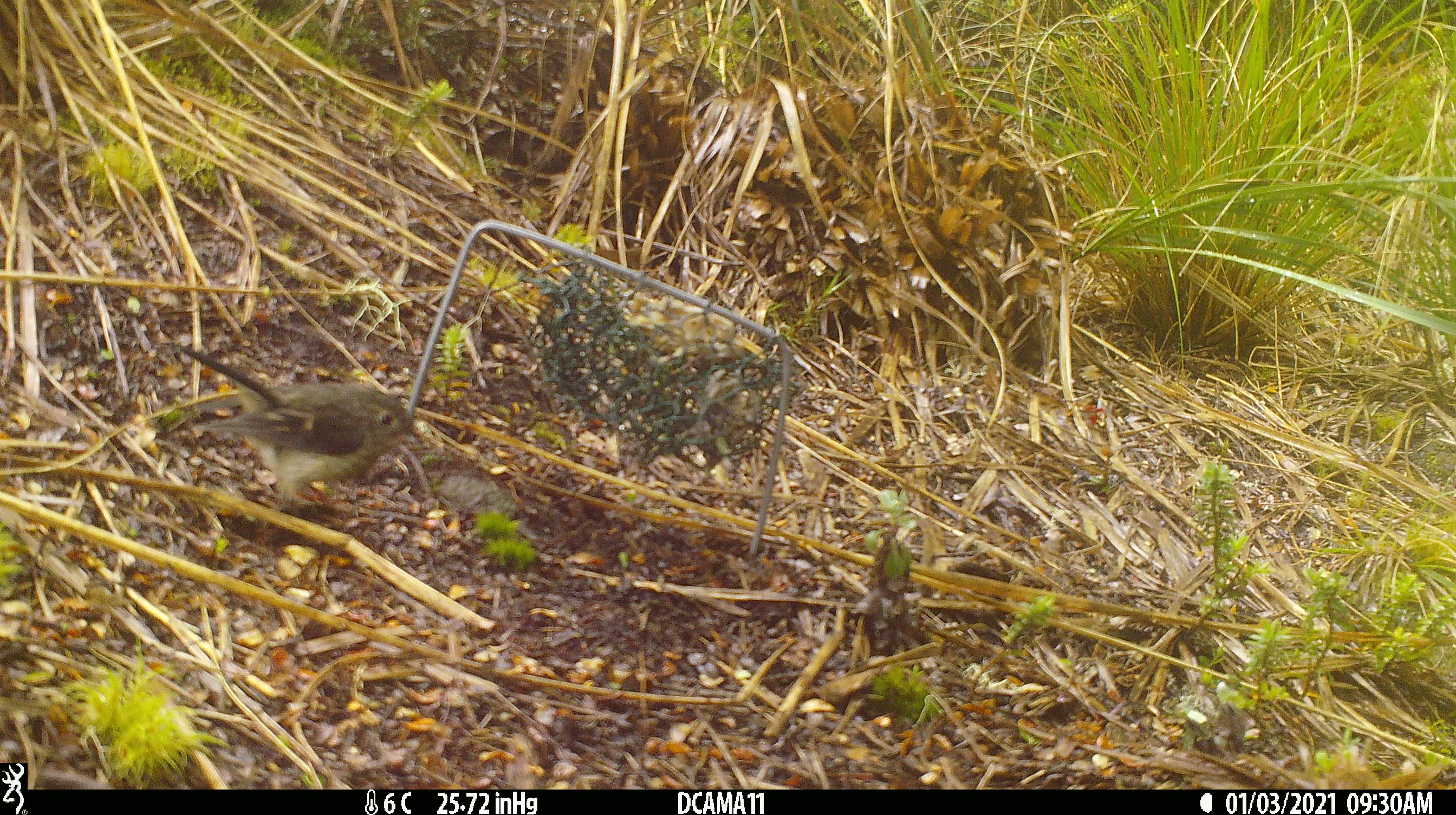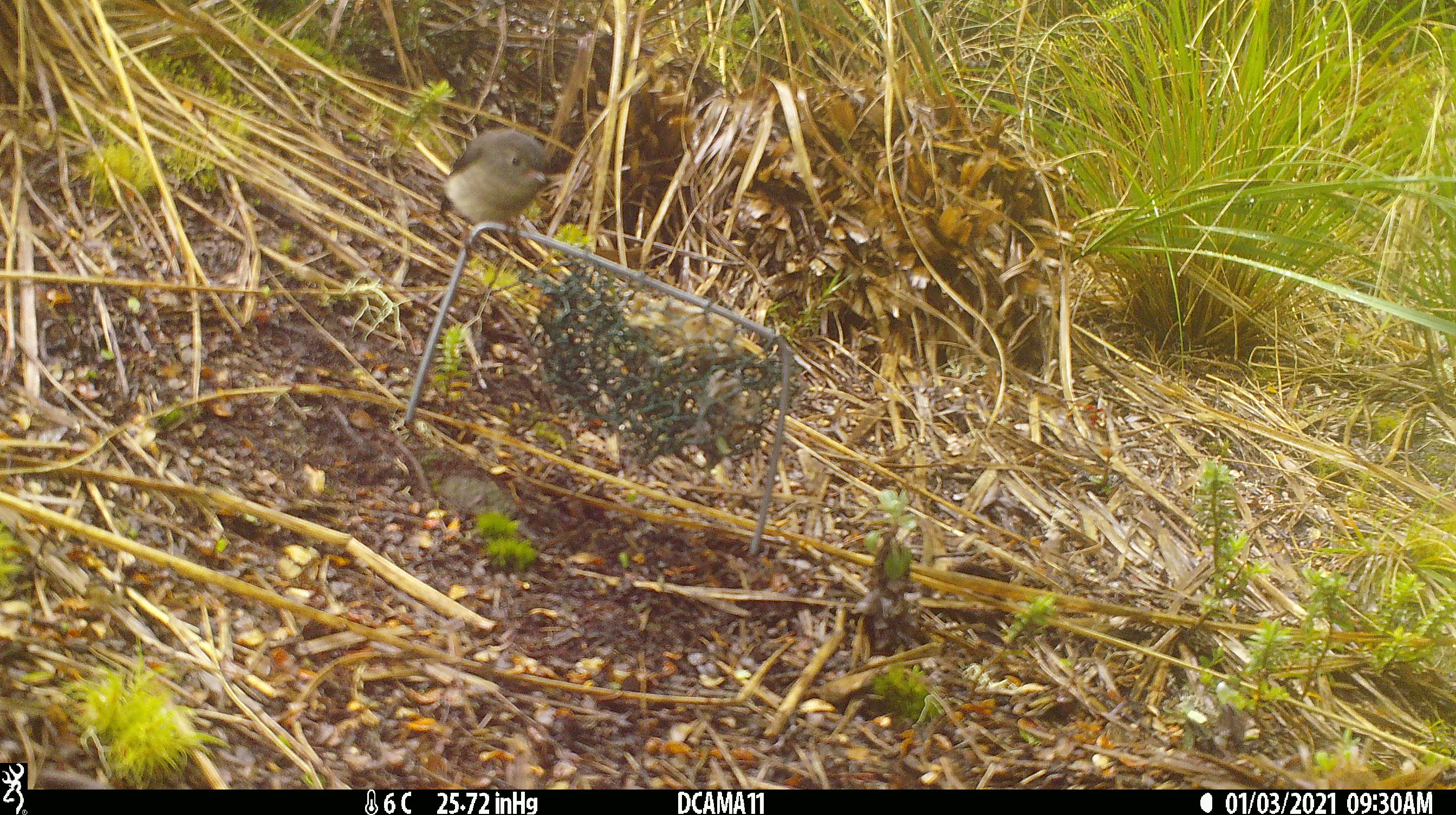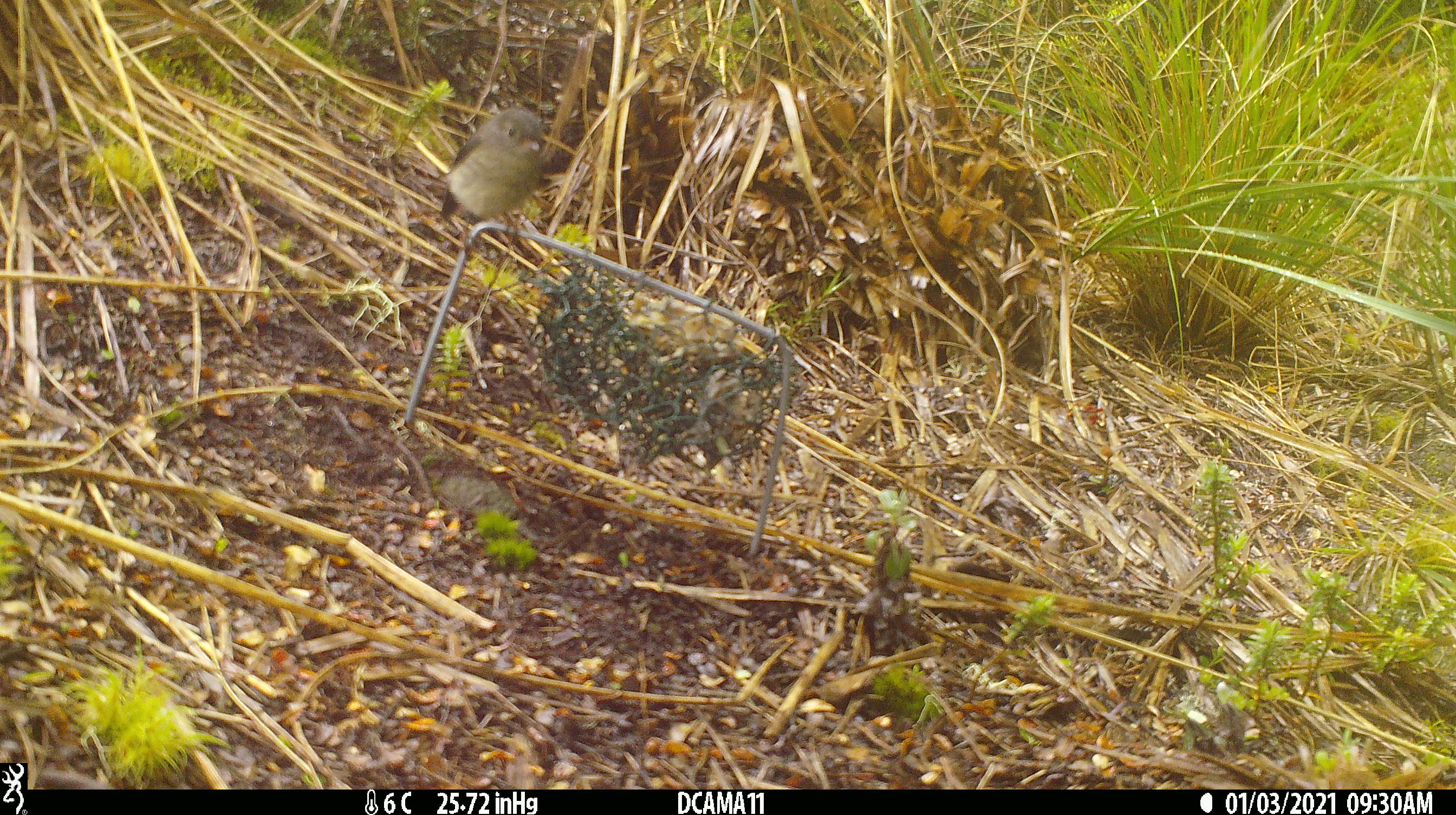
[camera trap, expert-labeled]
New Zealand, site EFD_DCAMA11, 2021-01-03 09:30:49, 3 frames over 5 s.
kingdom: Animalia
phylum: Chordata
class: Aves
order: Passeriformes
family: Petroicidae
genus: Petroica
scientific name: Petroica macrocephala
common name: tomtit